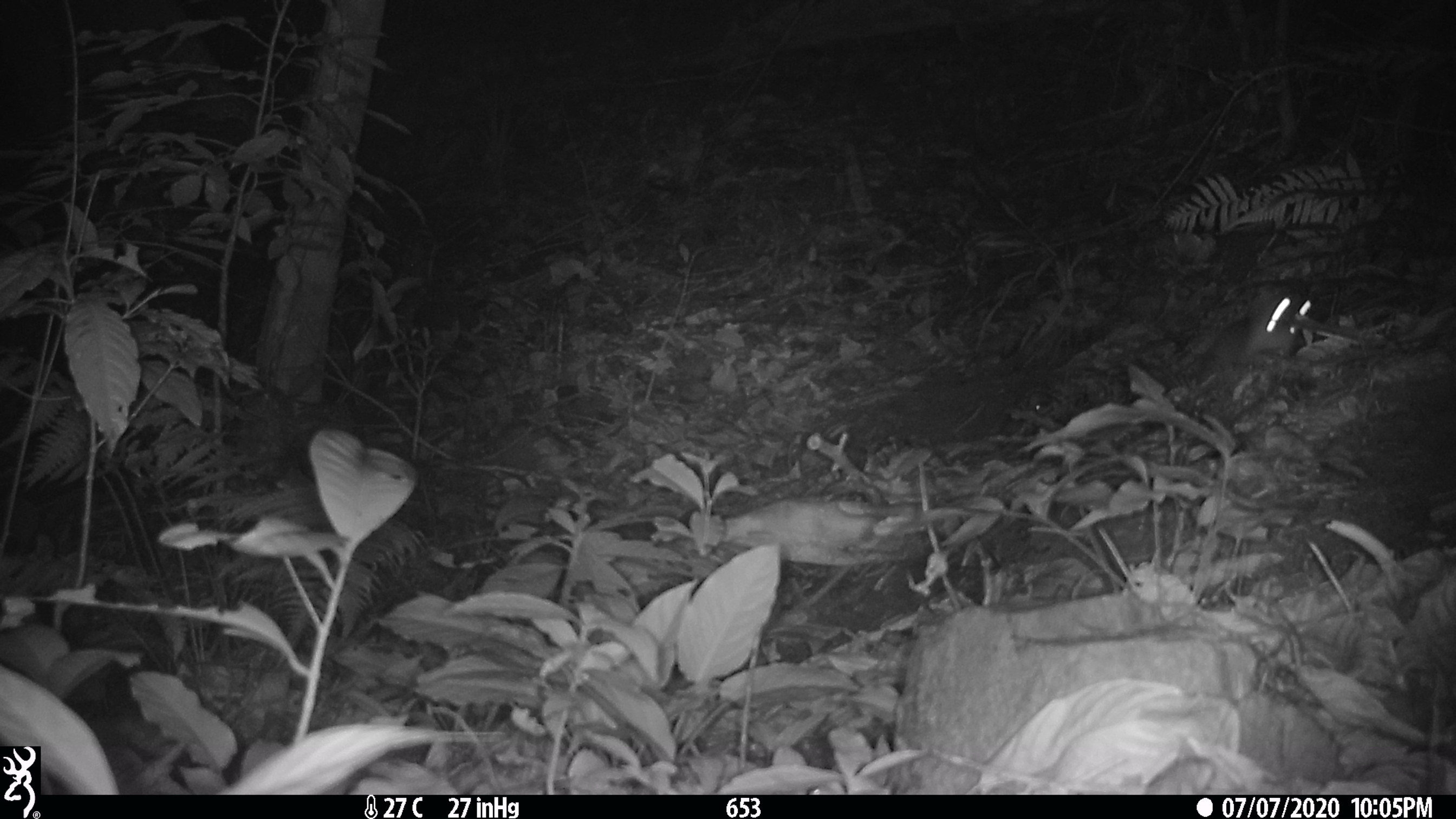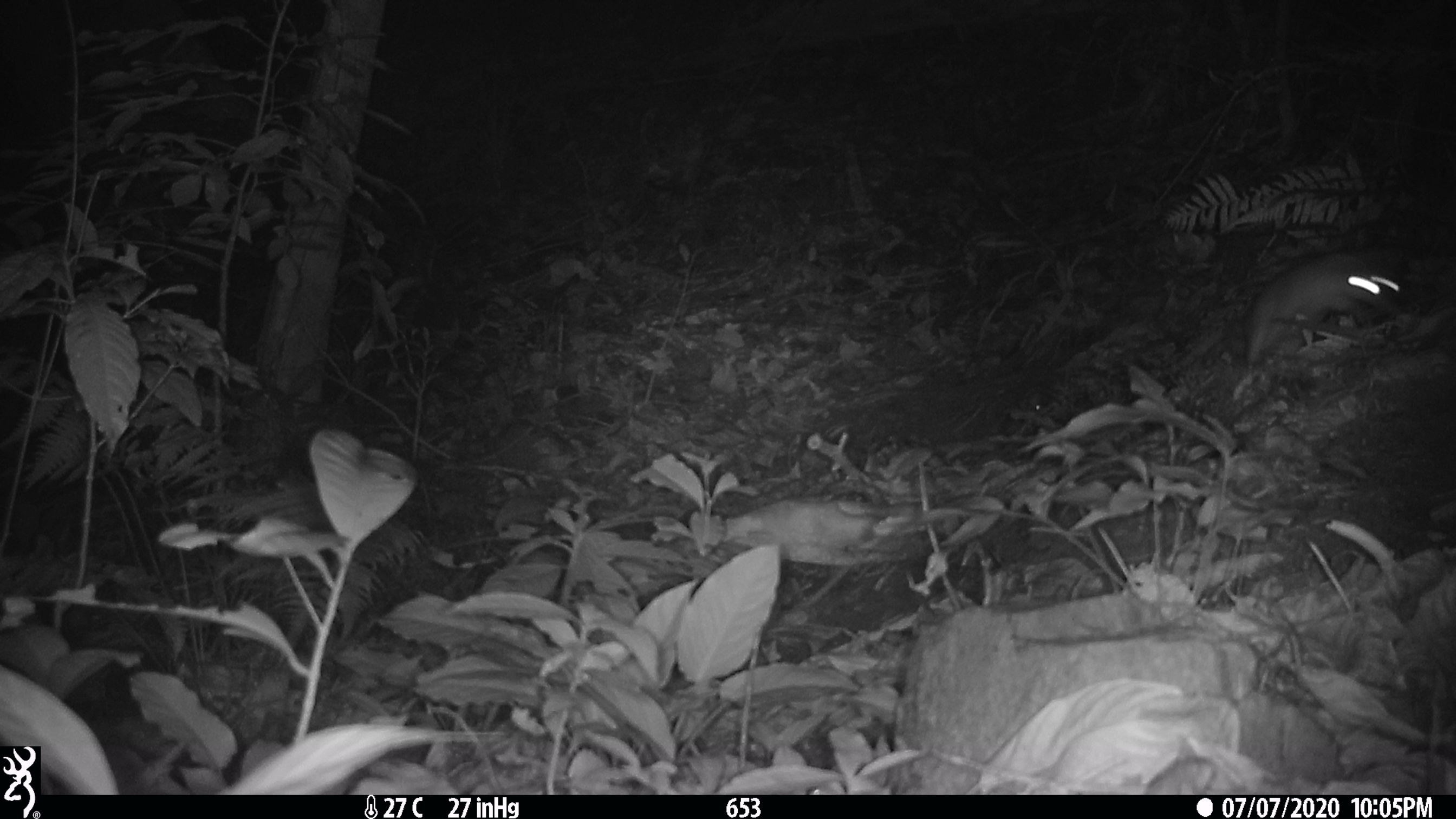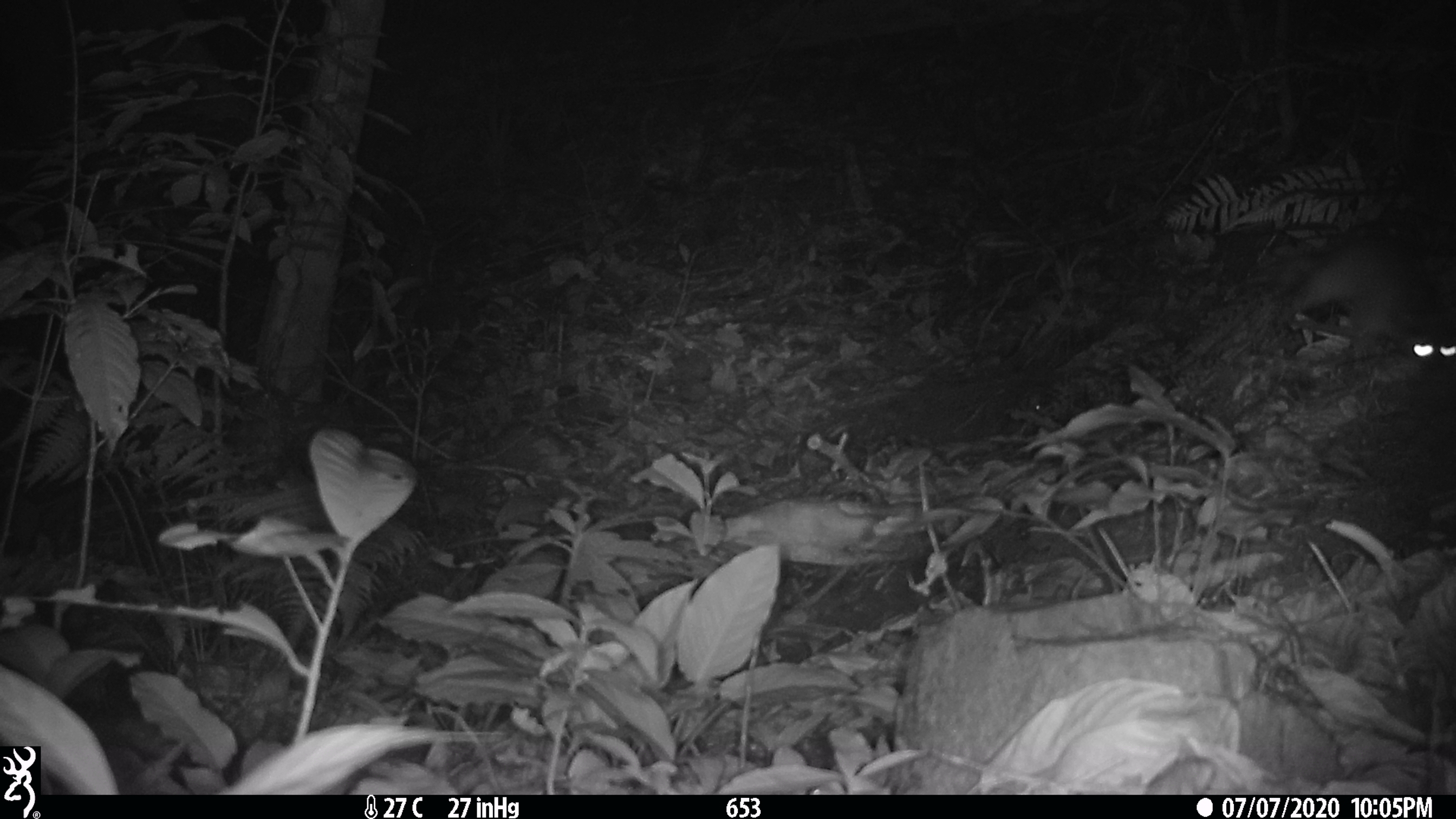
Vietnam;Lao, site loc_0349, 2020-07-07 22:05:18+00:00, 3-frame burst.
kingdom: Animalia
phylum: Chordata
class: Mammalia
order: Carnivora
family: Mustelidae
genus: Melogale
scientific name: Melogale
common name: ferret badger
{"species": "ferret badger (Melogale)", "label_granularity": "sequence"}